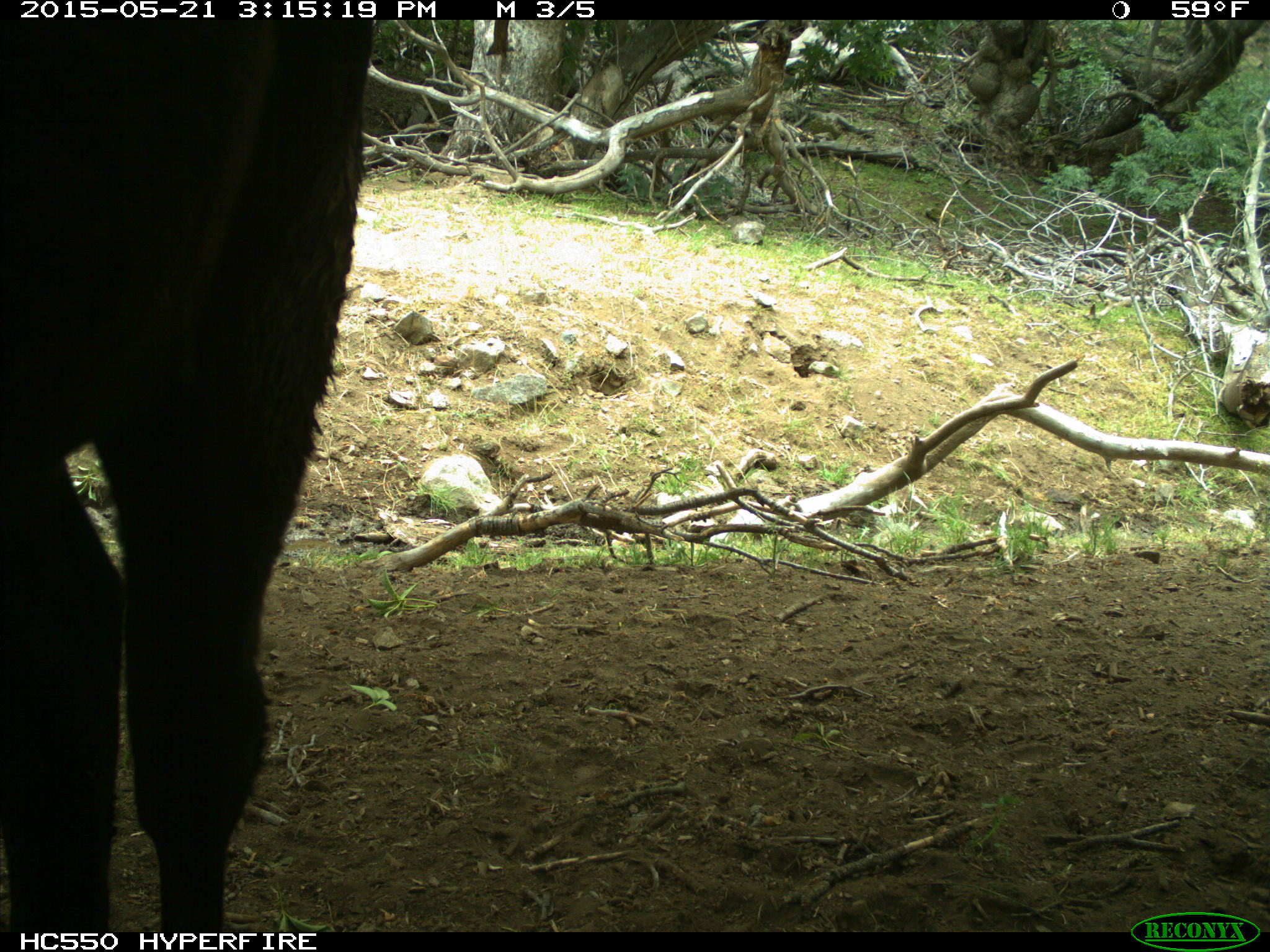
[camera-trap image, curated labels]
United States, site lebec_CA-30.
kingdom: Animalia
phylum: Chordata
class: Mammalia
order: Artiodactyla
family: Bovidae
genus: Bos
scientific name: Bos taurus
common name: domestic cow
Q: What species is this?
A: Bos taurus (domestic cow).